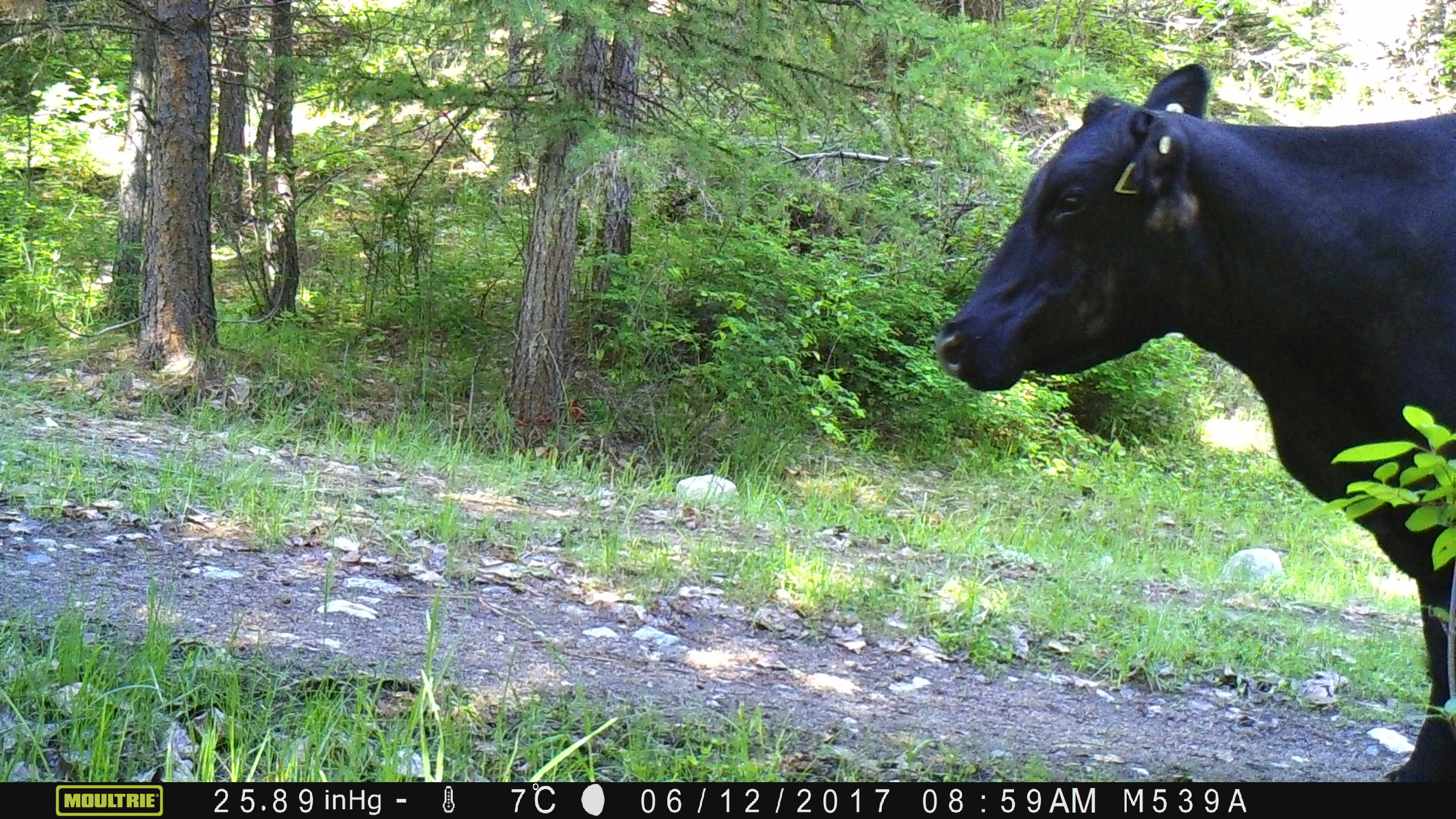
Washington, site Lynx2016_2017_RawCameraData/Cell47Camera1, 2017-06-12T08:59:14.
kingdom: Animalia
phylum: Chordata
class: Mammalia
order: Artiodactyla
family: Bovidae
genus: Bos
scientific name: Bos taurus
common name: domestic cattle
Domestic cattle (Bos taurus). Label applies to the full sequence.